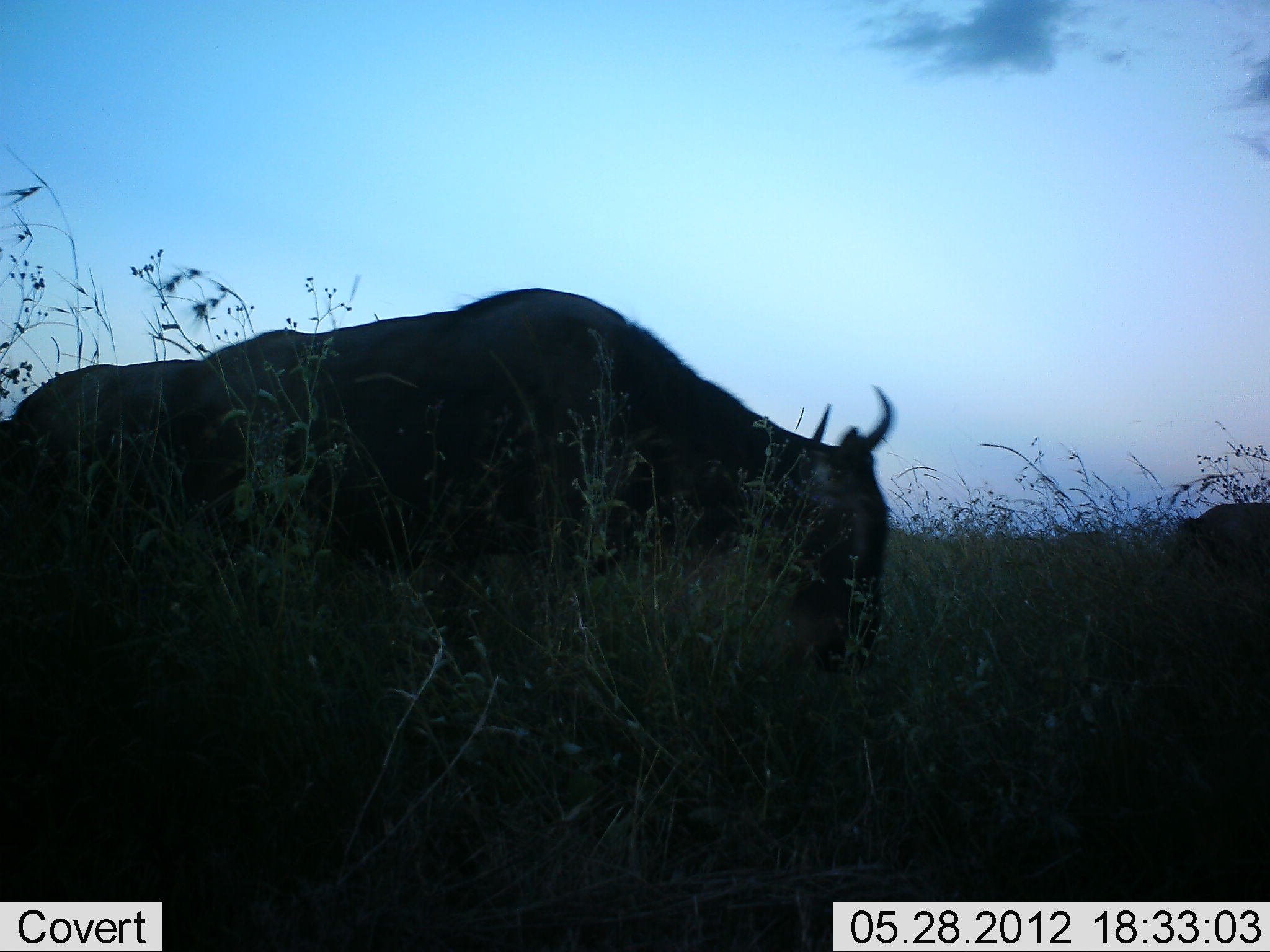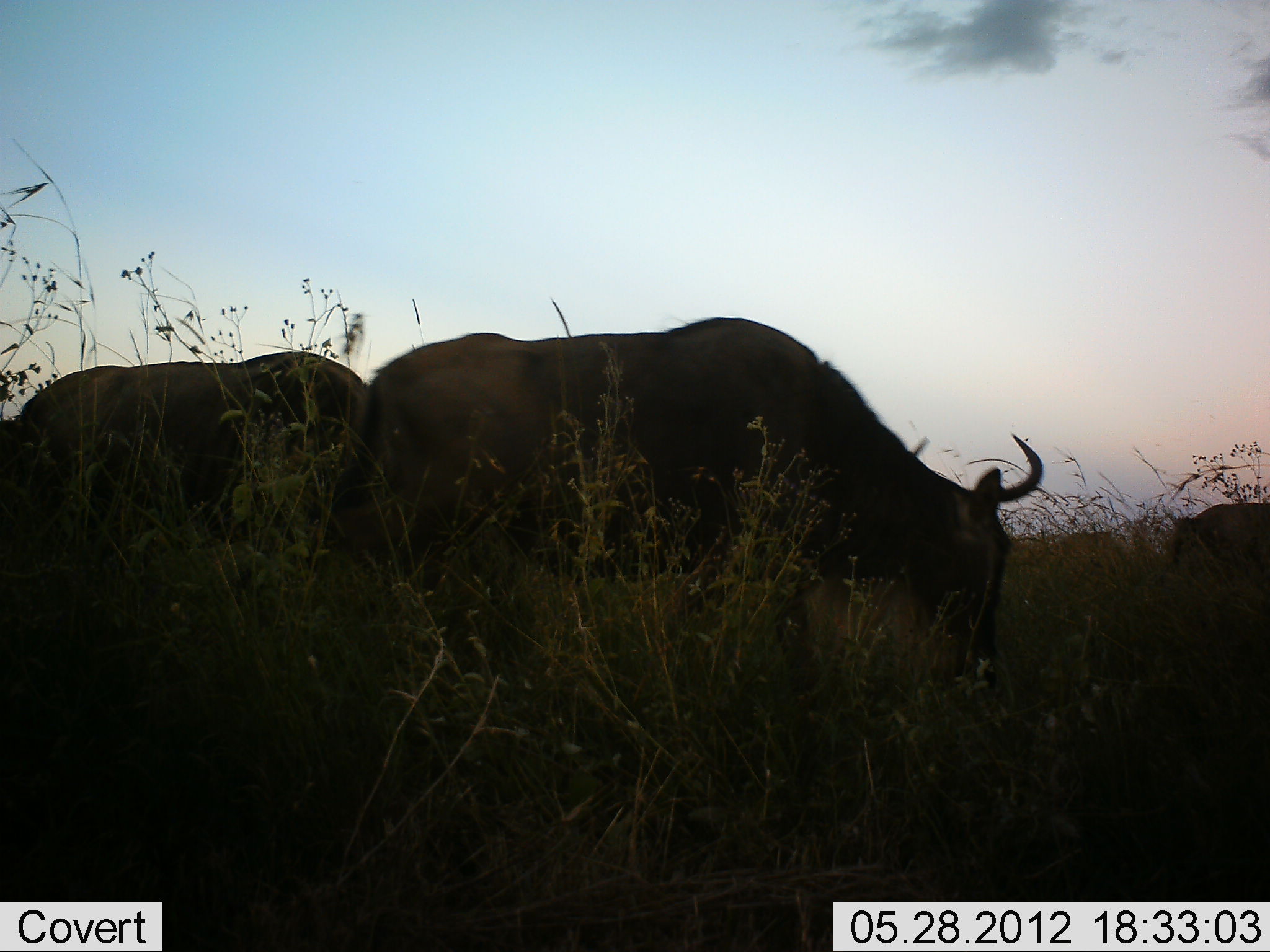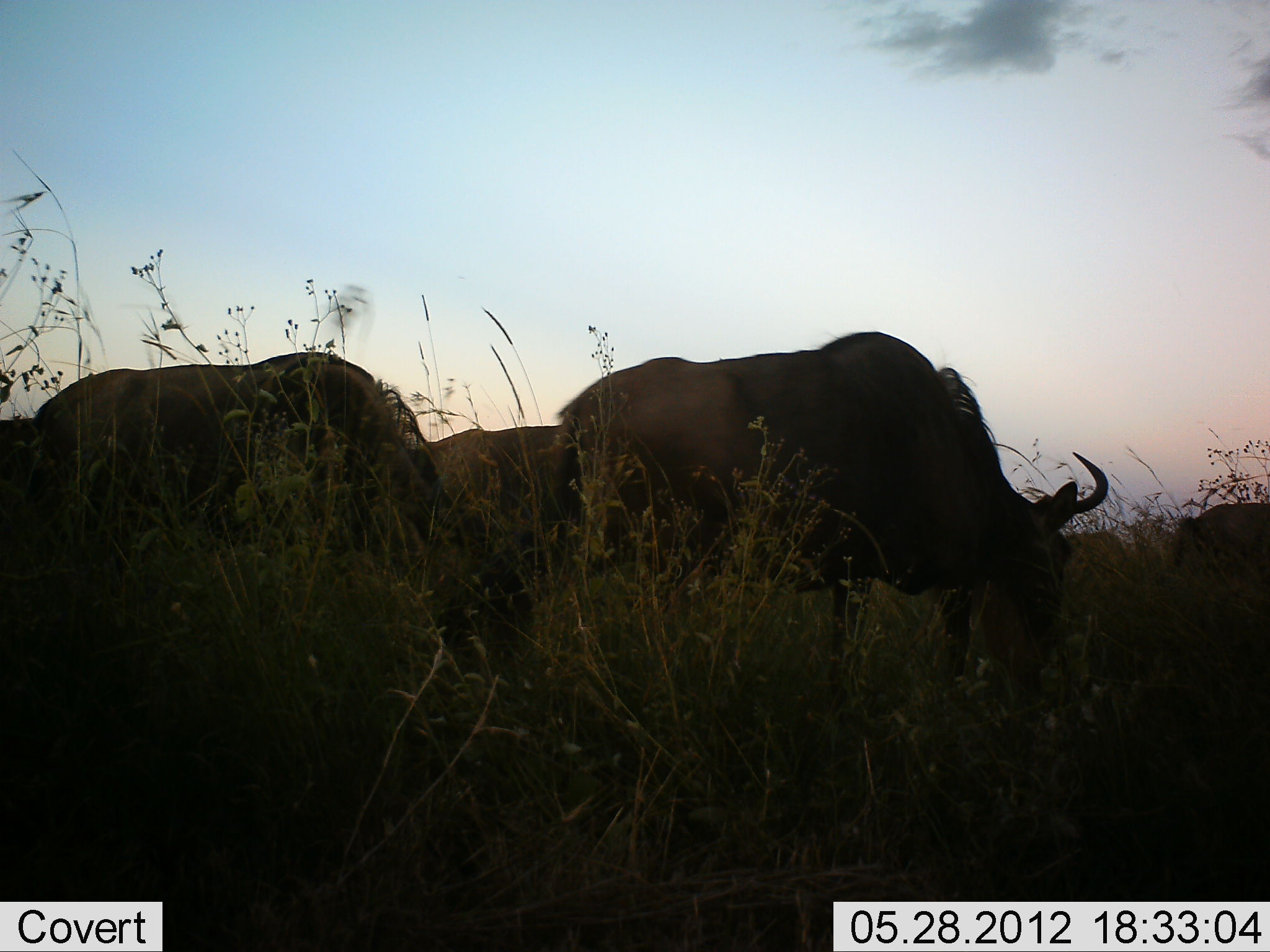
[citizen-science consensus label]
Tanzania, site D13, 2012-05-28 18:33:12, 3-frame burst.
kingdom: Animalia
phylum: Chordata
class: Mammalia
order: Artiodactyla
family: Bovidae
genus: Connochaetes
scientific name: Connochaetes taurinus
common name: blue wildebeest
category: wildebeest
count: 4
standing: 40%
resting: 0%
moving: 70%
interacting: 0%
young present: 0%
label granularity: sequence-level